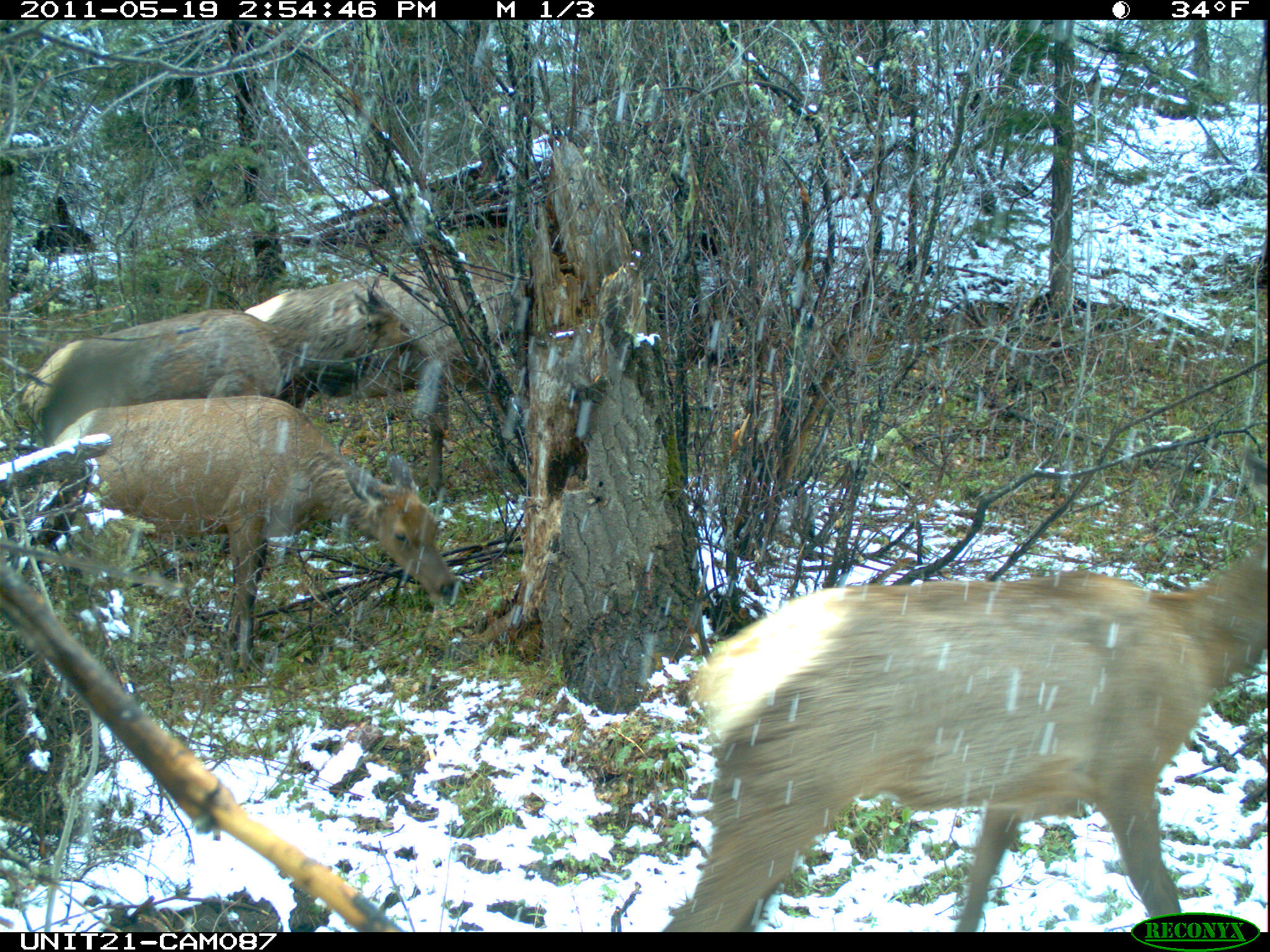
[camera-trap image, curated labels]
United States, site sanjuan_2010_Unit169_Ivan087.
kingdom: Animalia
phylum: Chordata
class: Mammalia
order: Artiodactyla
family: Cervidae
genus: Cervus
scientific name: Cervus elaphus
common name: red deer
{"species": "Cervus elaphus (red deer)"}